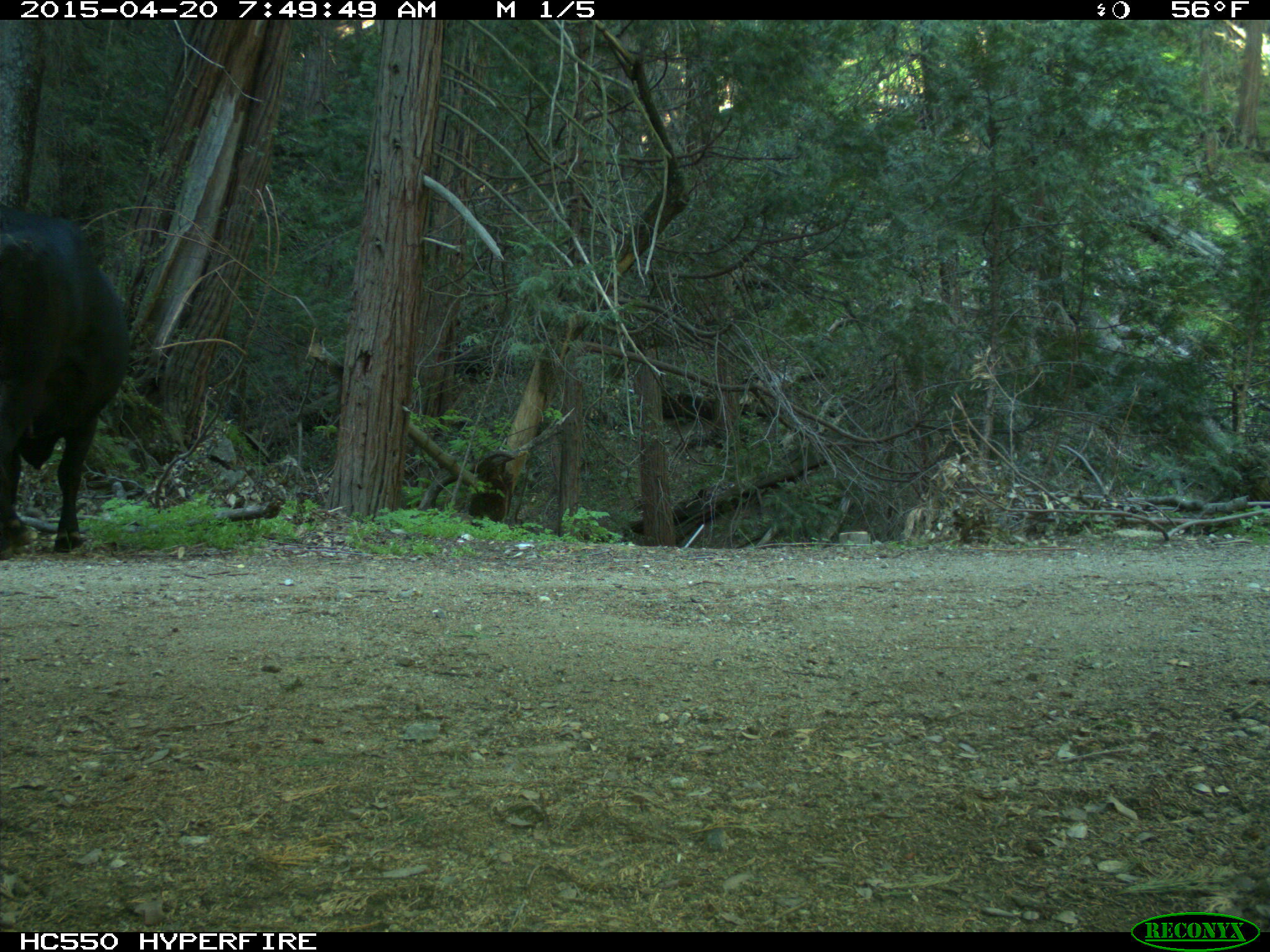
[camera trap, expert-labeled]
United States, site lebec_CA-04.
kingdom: Animalia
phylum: Chordata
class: Mammalia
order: Artiodactyla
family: Bovidae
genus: Bos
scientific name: Bos taurus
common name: domestic cow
Bos taurus (domestic cow).